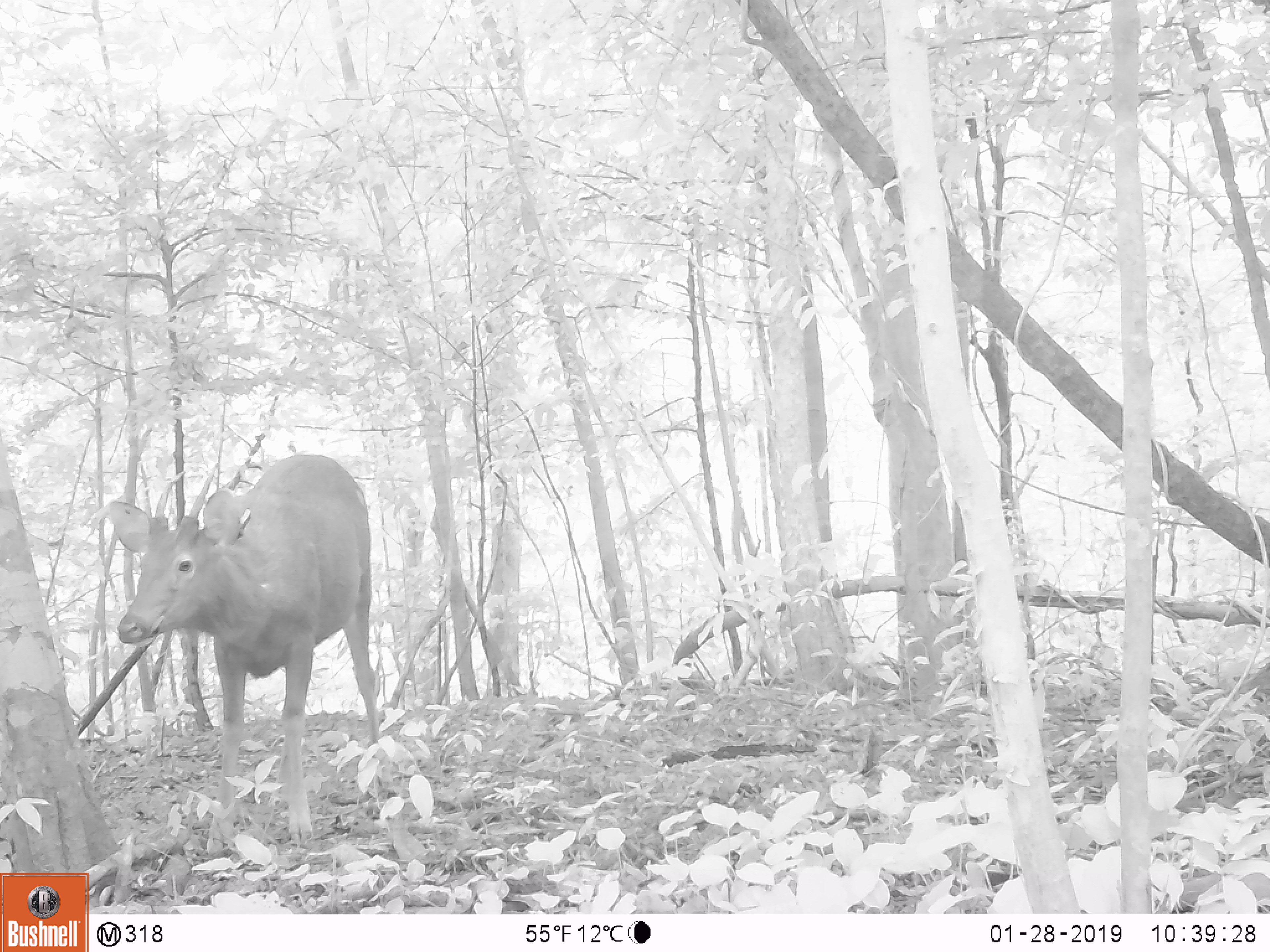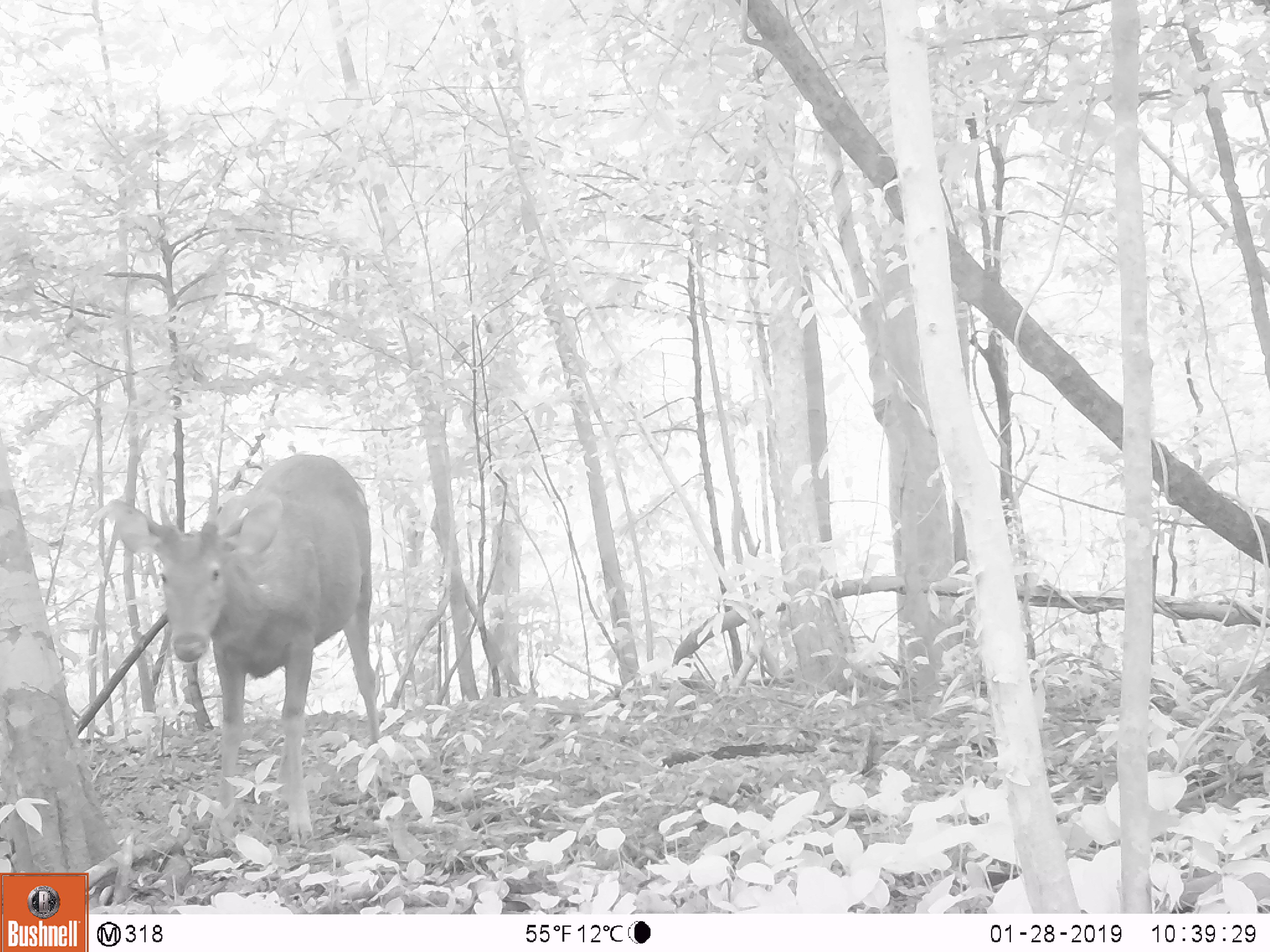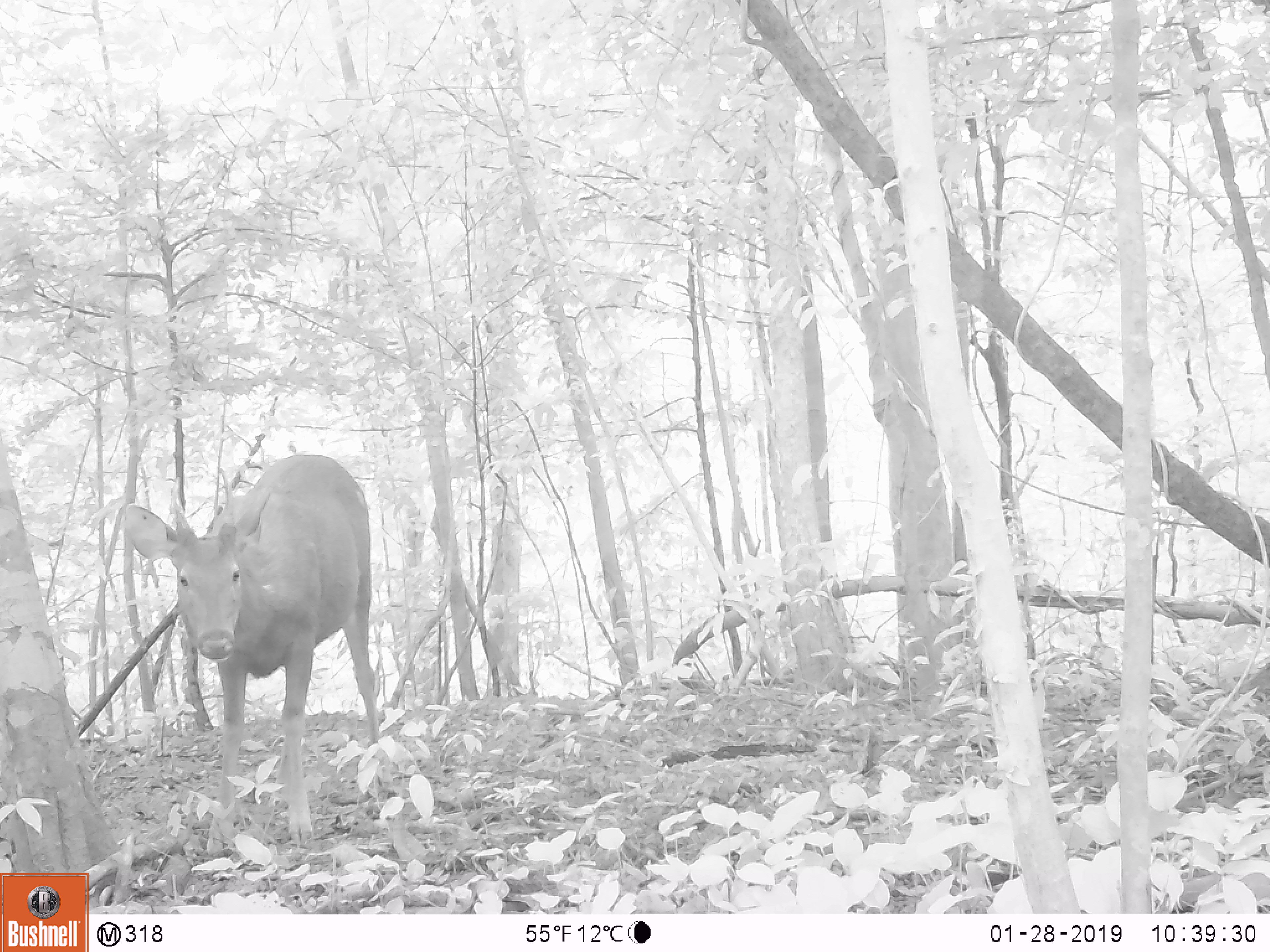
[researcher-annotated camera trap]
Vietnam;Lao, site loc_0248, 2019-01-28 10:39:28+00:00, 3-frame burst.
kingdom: Animalia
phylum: Chordata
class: Mammalia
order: Artiodactyla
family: Cervidae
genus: Rusa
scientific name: Rusa unicolor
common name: sambar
Sambar (Rusa unicolor). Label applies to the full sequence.